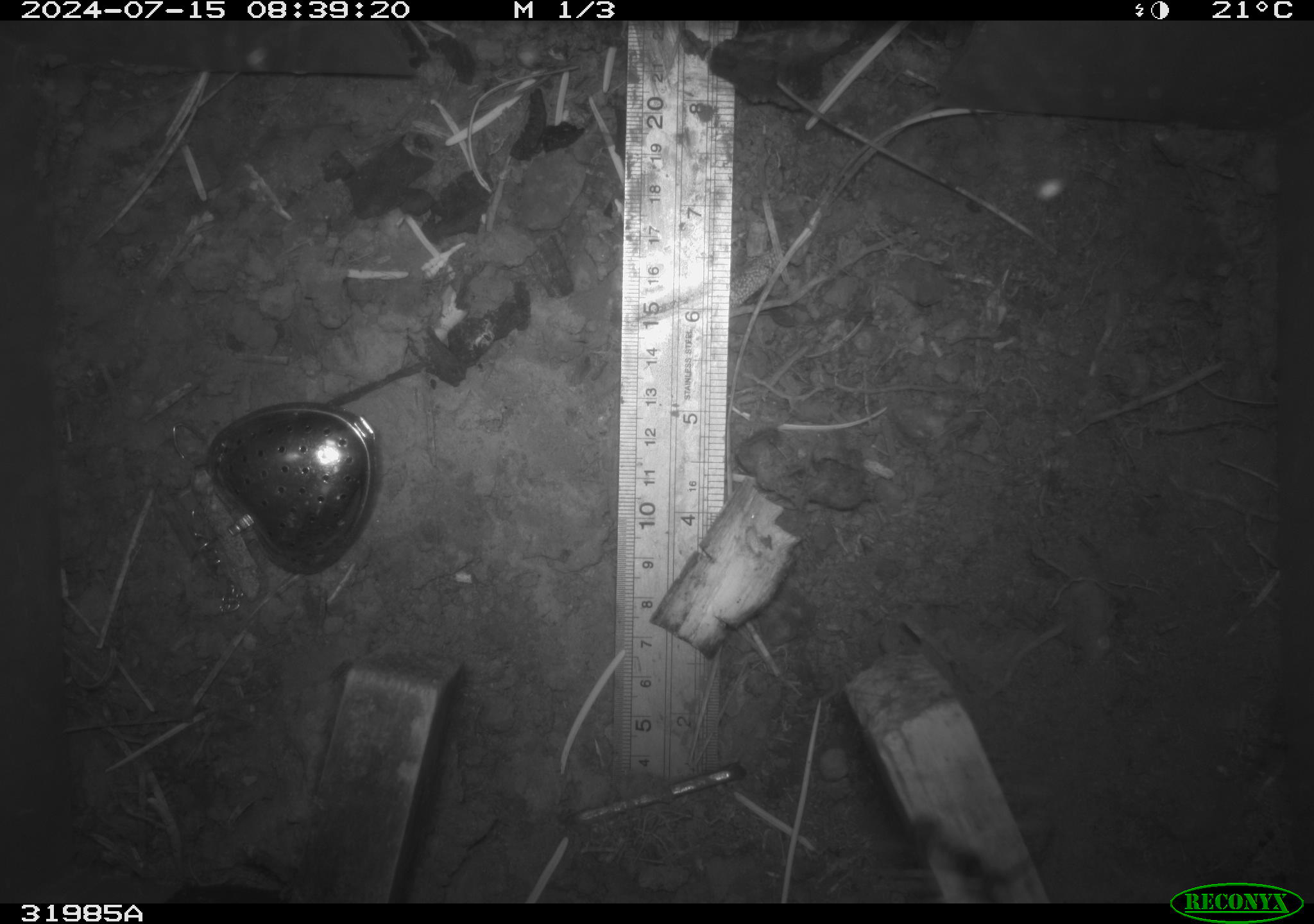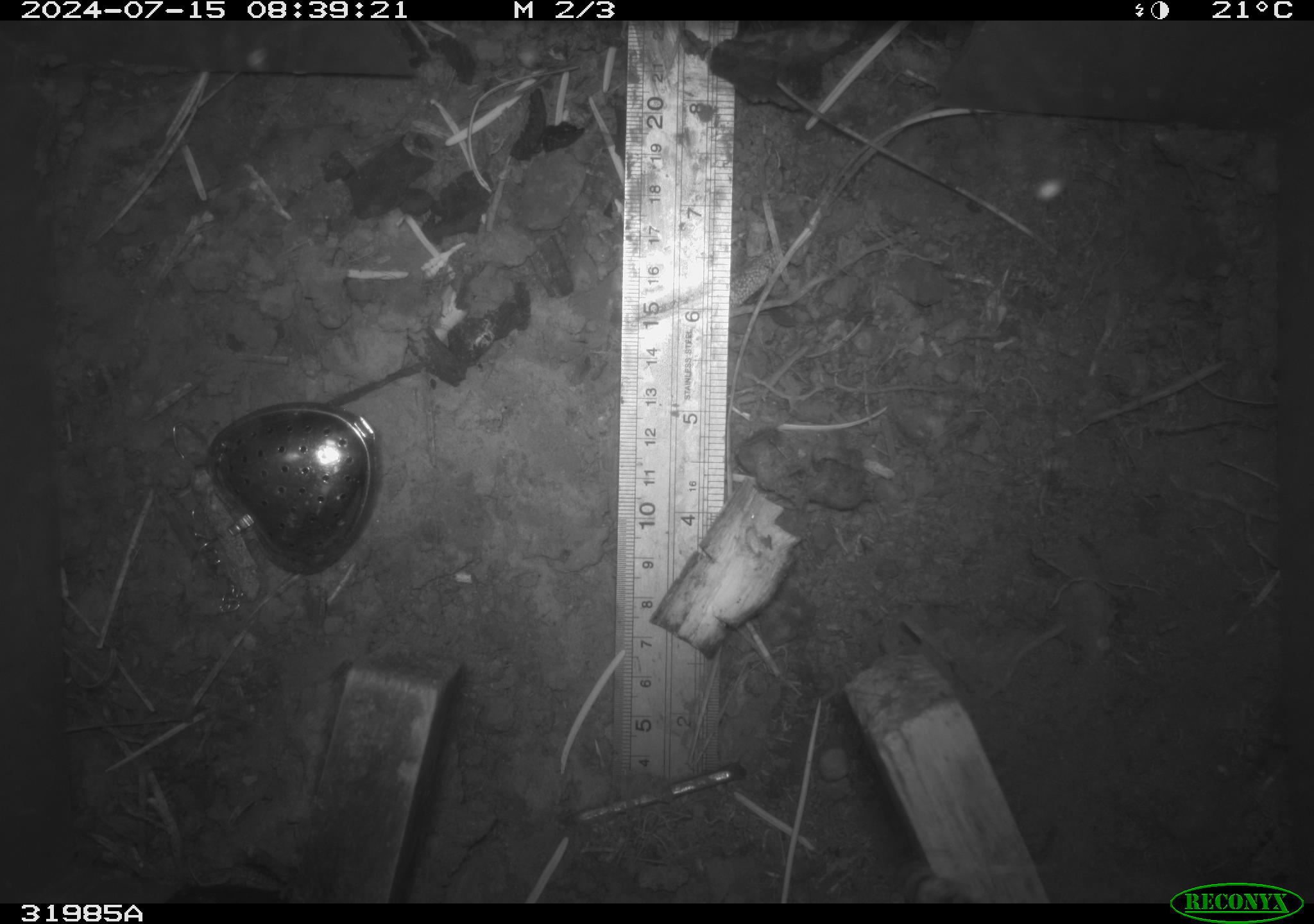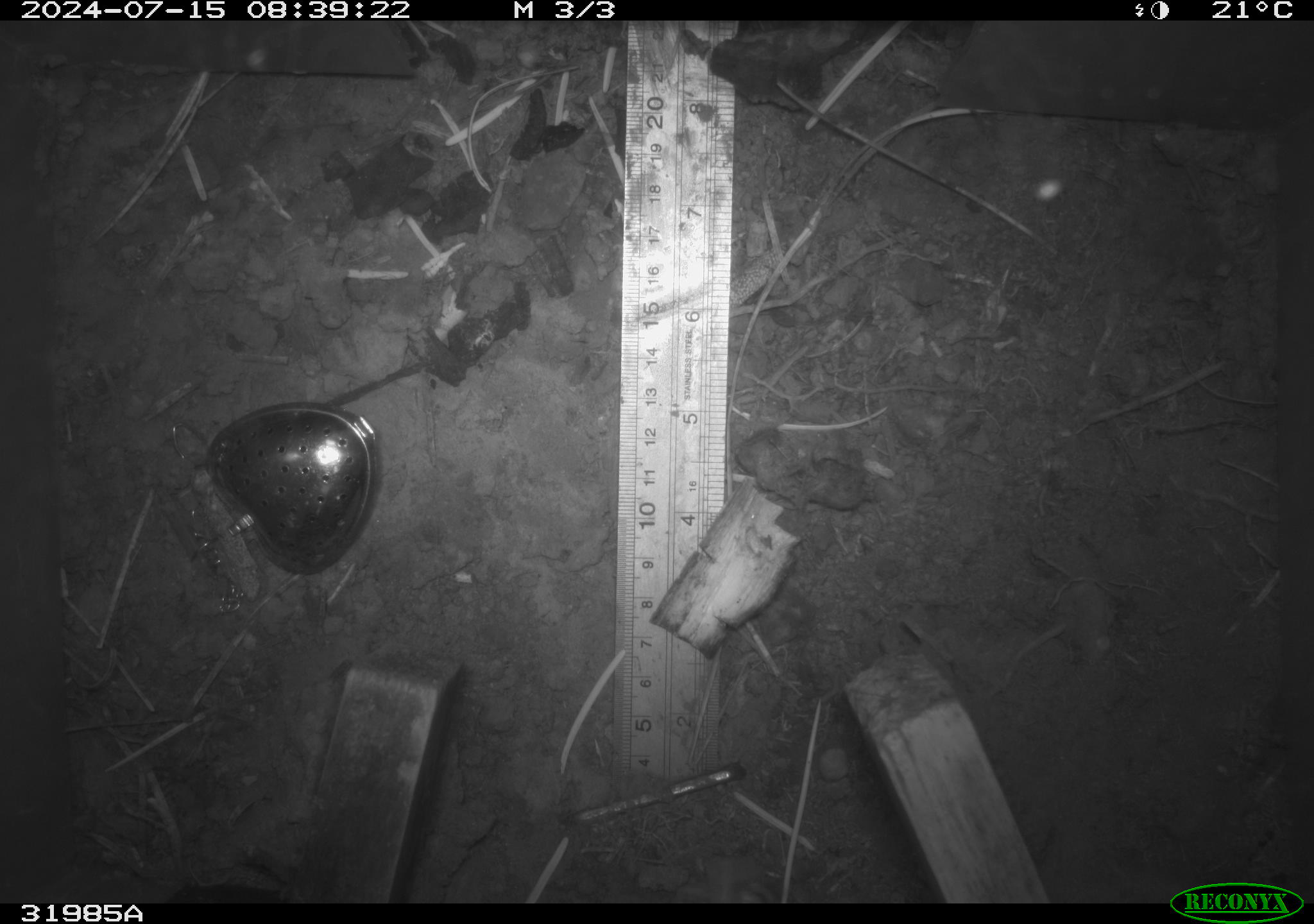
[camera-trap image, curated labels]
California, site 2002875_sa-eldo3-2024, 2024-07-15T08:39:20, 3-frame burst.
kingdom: Animalia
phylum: Arthropoda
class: Insecta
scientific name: Insecta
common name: insect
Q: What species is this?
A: Insect (Insecta).